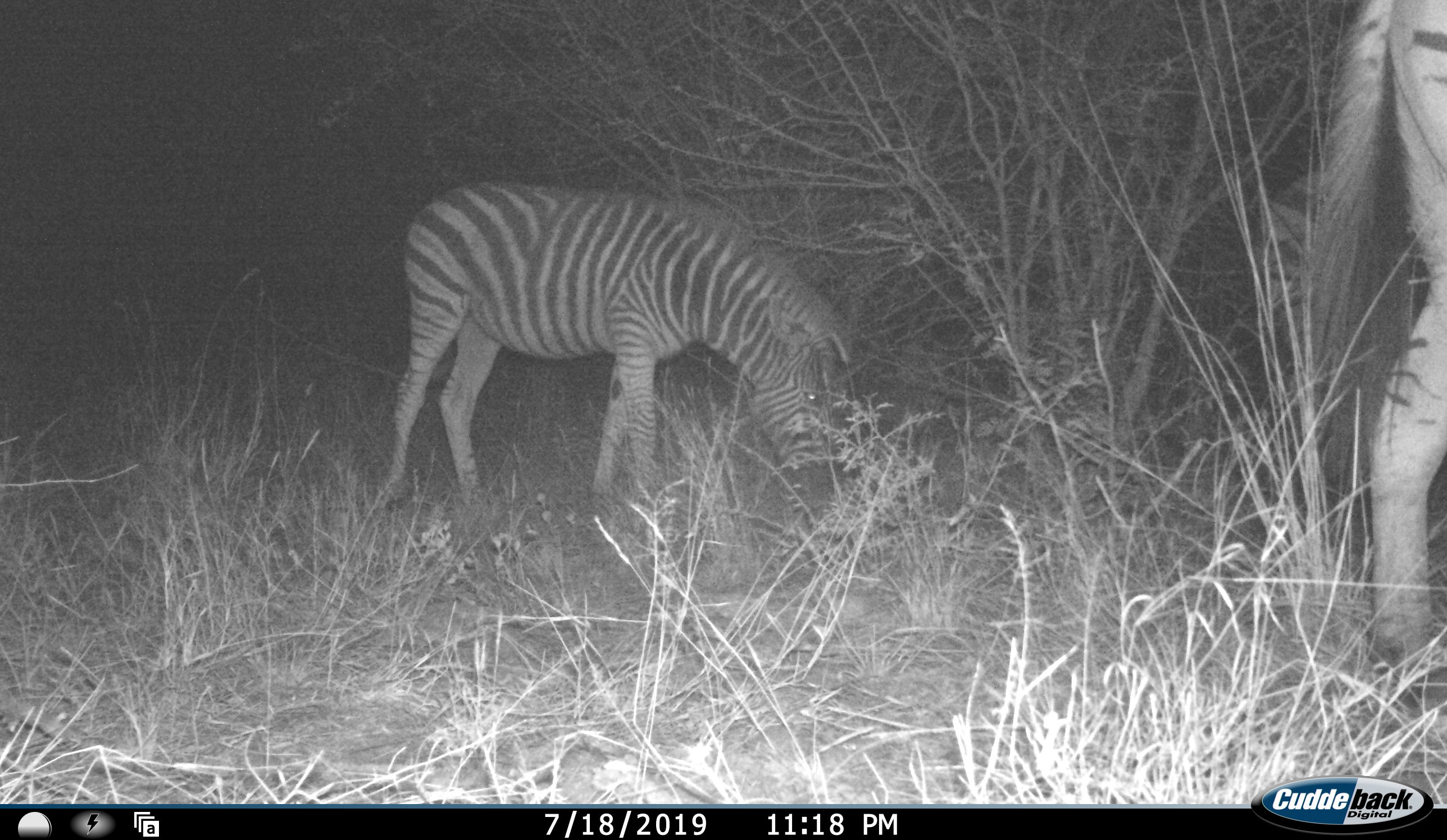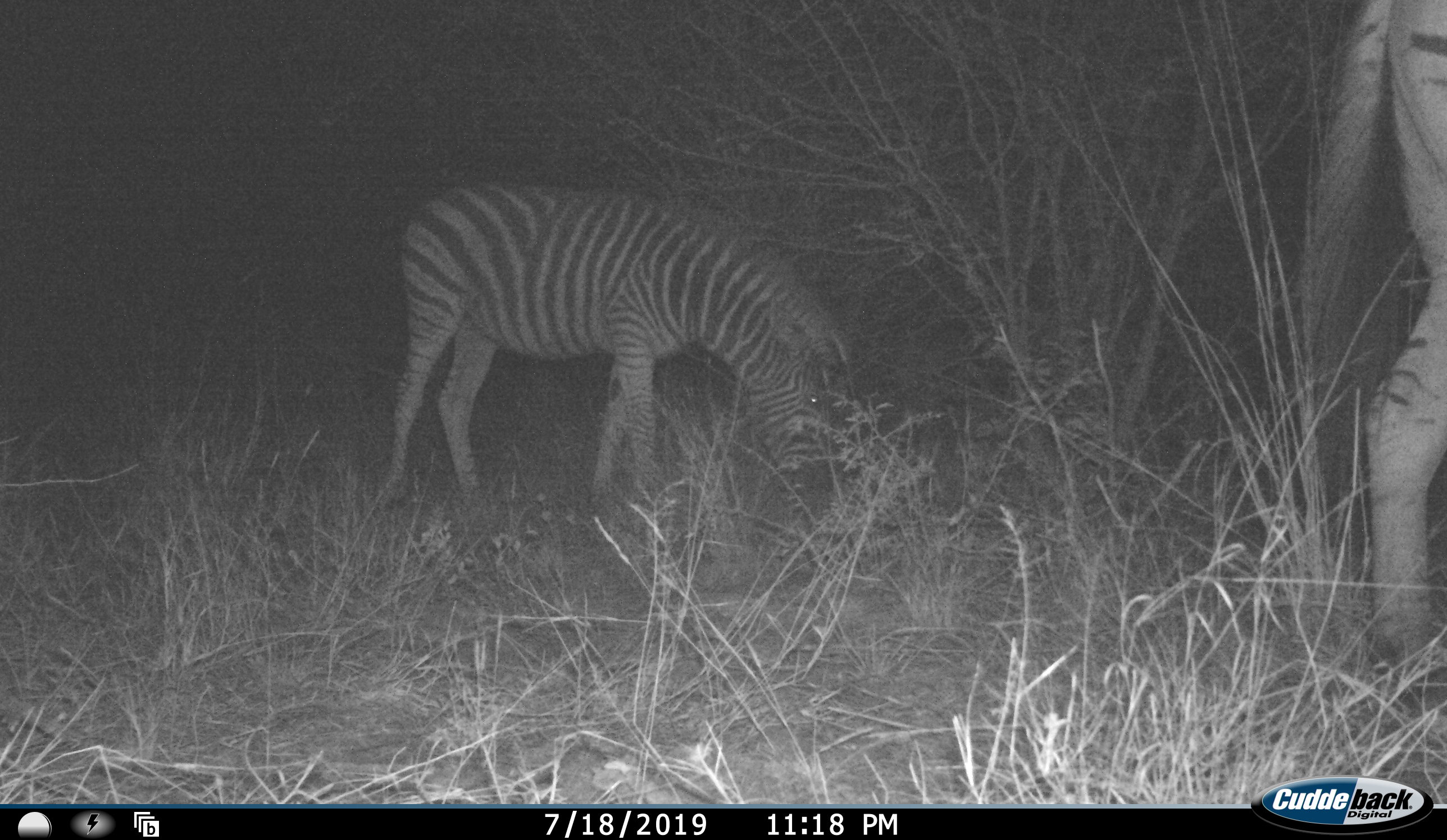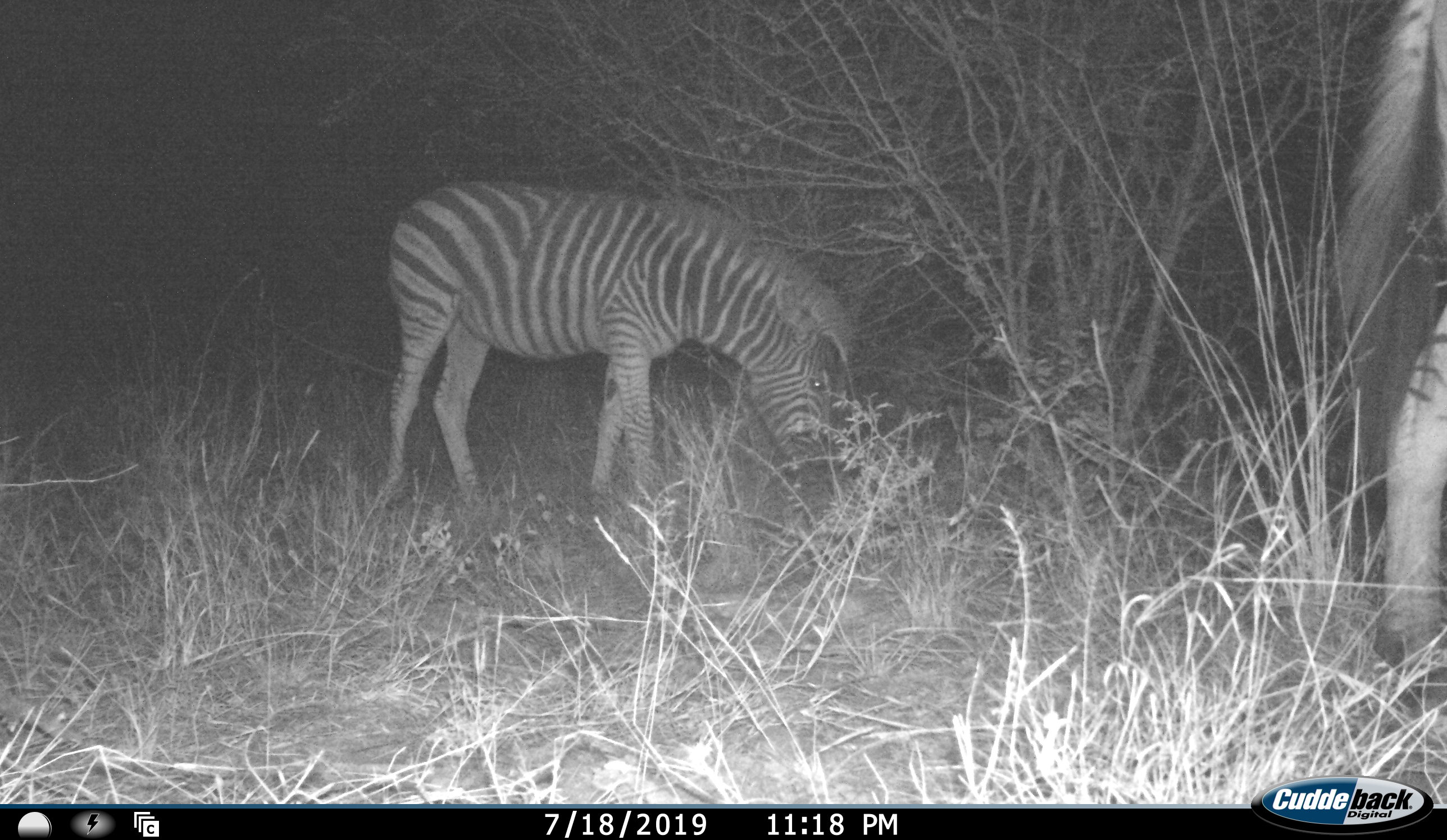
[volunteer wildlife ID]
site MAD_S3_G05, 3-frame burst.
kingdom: Animalia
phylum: Chordata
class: Mammalia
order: Perissodactyla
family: Equidae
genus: Equus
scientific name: Equus quagga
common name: plains zebra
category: zebraplains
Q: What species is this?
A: Zebraplains (plains zebra) (Equus quagga).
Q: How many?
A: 2.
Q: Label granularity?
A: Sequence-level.